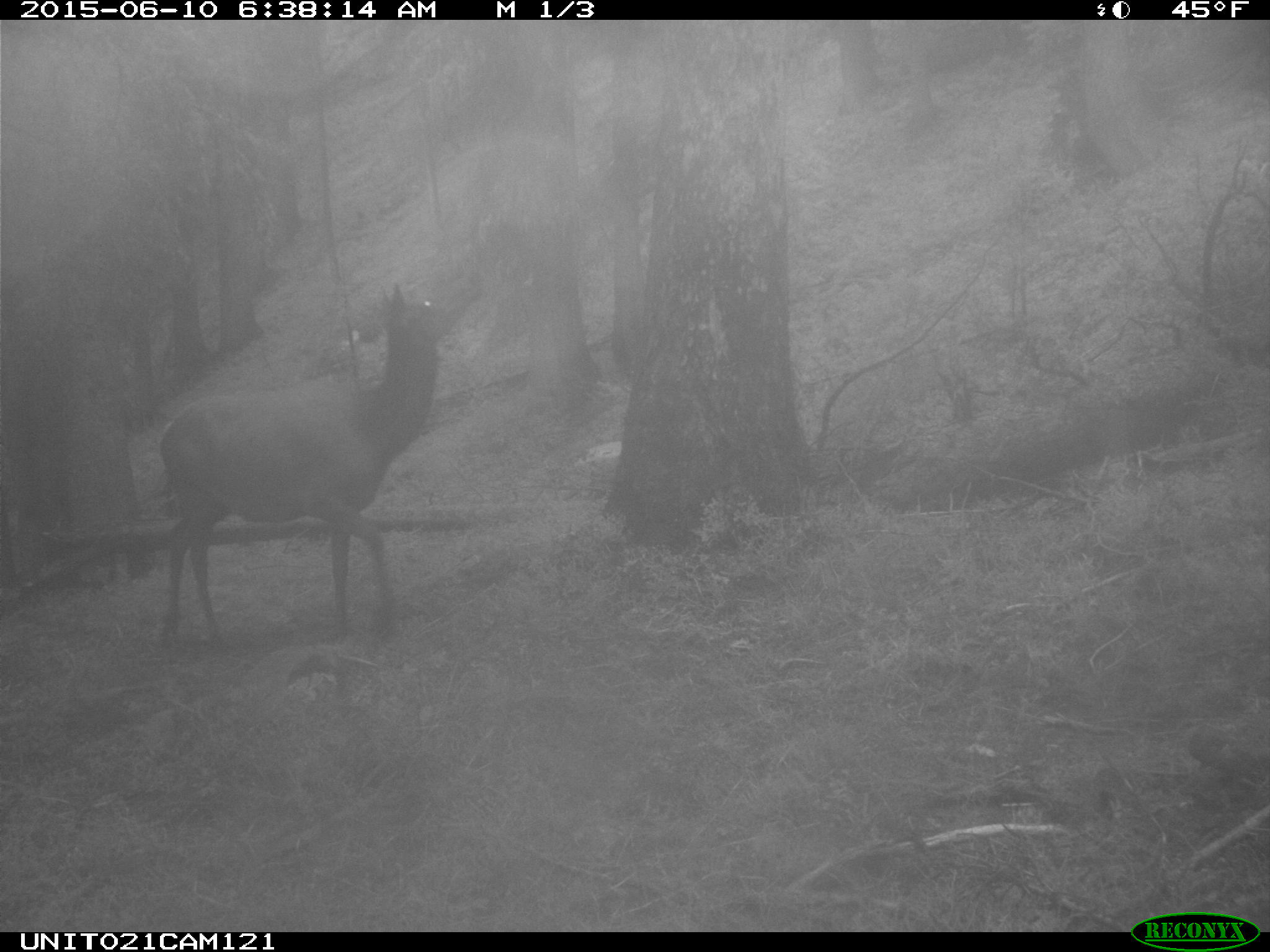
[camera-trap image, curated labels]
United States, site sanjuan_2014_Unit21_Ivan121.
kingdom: Animalia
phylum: Chordata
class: Mammalia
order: Artiodactyla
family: Cervidae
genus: Cervus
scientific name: Cervus elaphus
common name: red deer